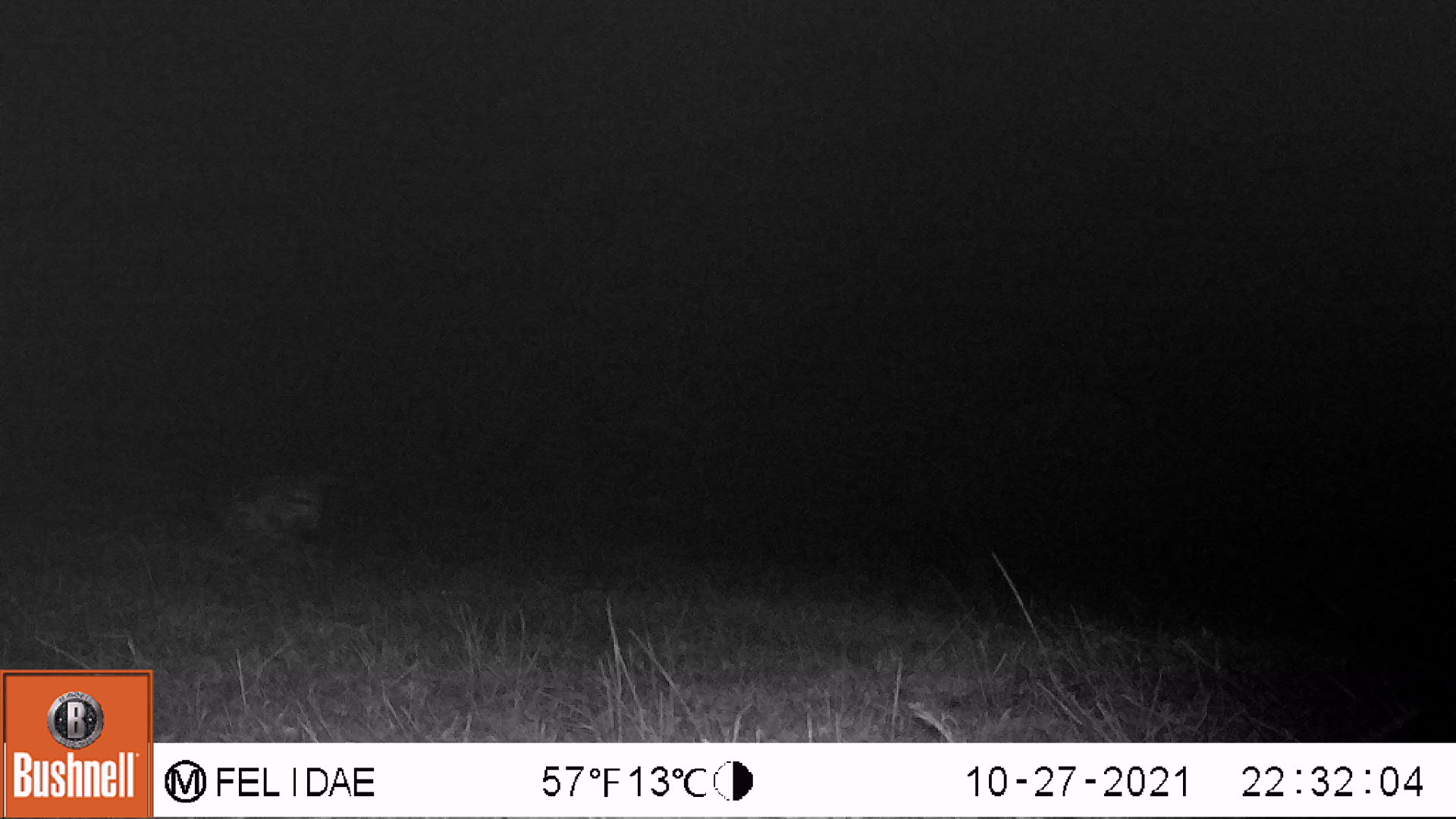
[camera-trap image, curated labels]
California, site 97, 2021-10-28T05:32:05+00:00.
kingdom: Animalia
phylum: Chordata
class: Mammalia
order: Artiodactyla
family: Cervidae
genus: Odocoileus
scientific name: Odocoileus hemionus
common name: mule deer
Mule deer (Odocoileus hemionus).